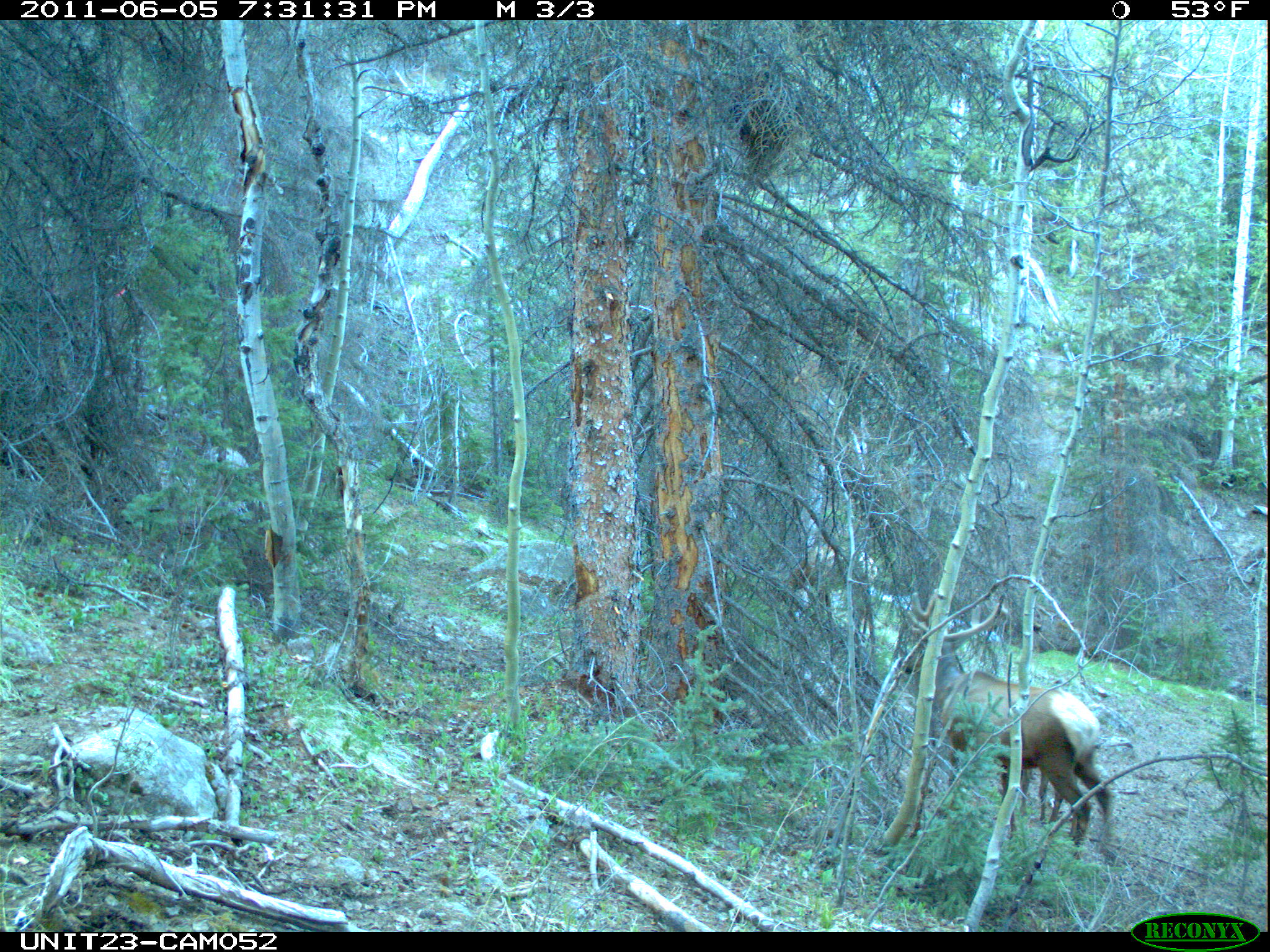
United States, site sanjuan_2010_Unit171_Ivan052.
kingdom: Animalia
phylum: Chordata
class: Mammalia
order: Artiodactyla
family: Cervidae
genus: Cervus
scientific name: Cervus elaphus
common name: red deer